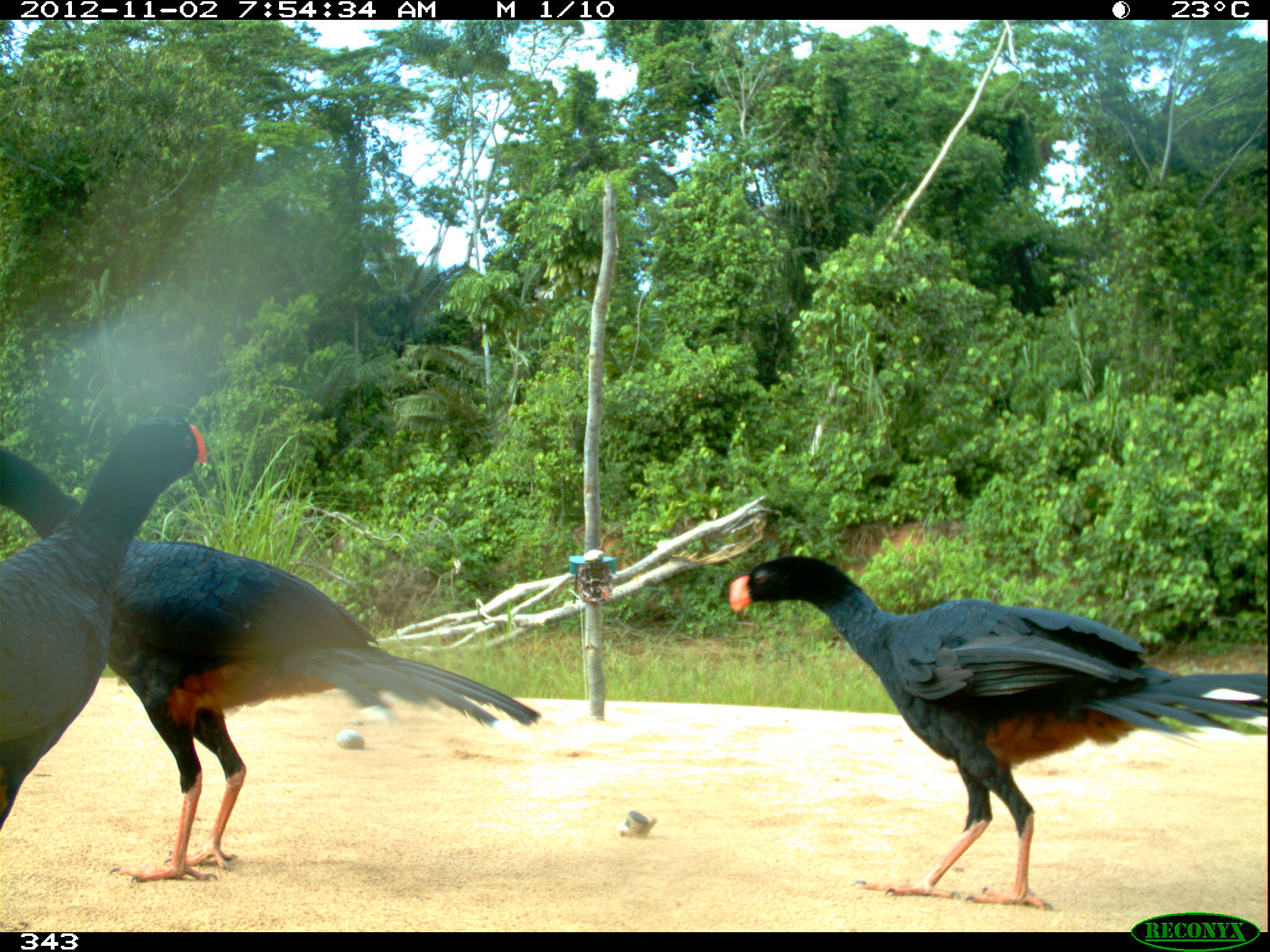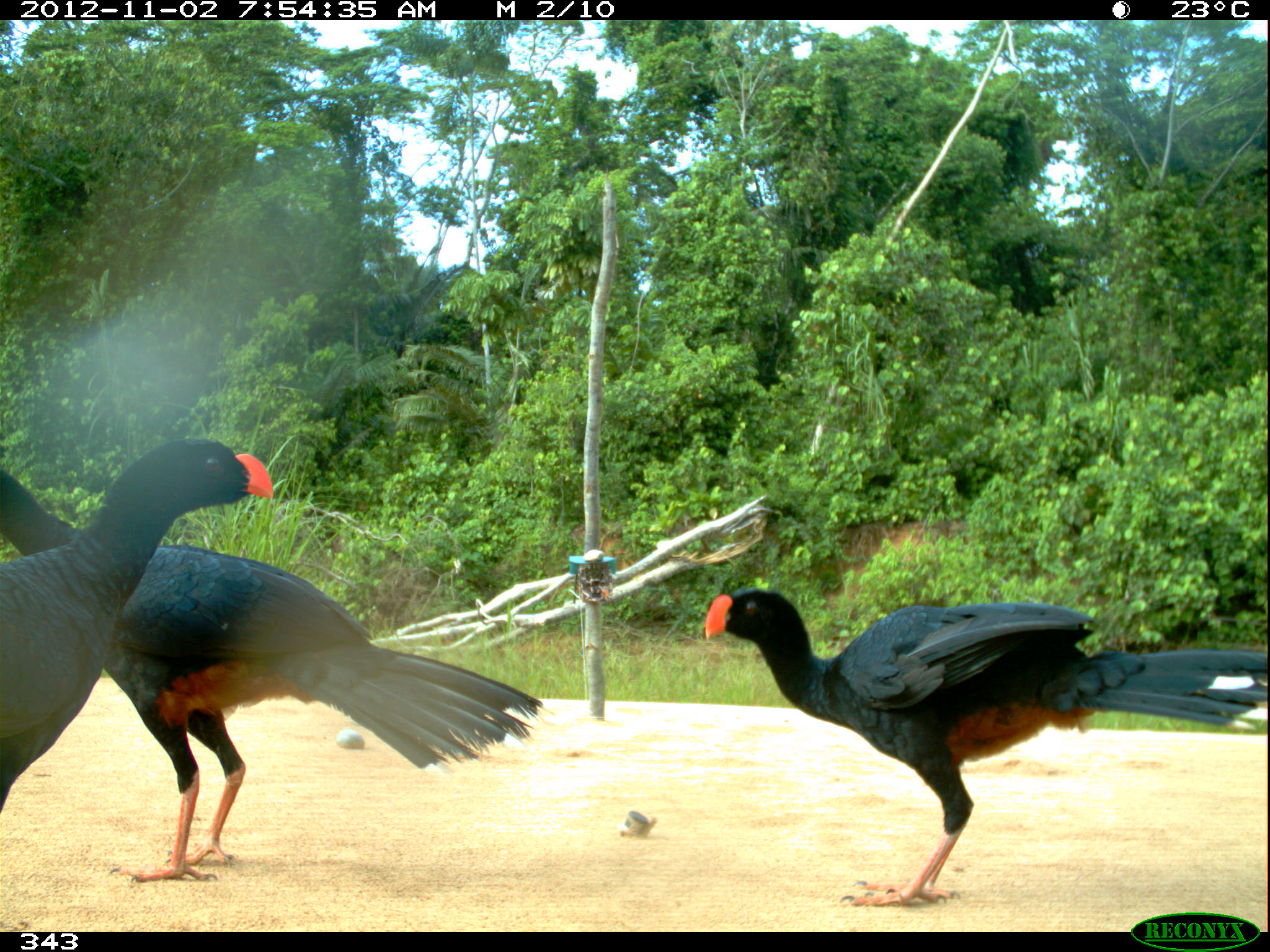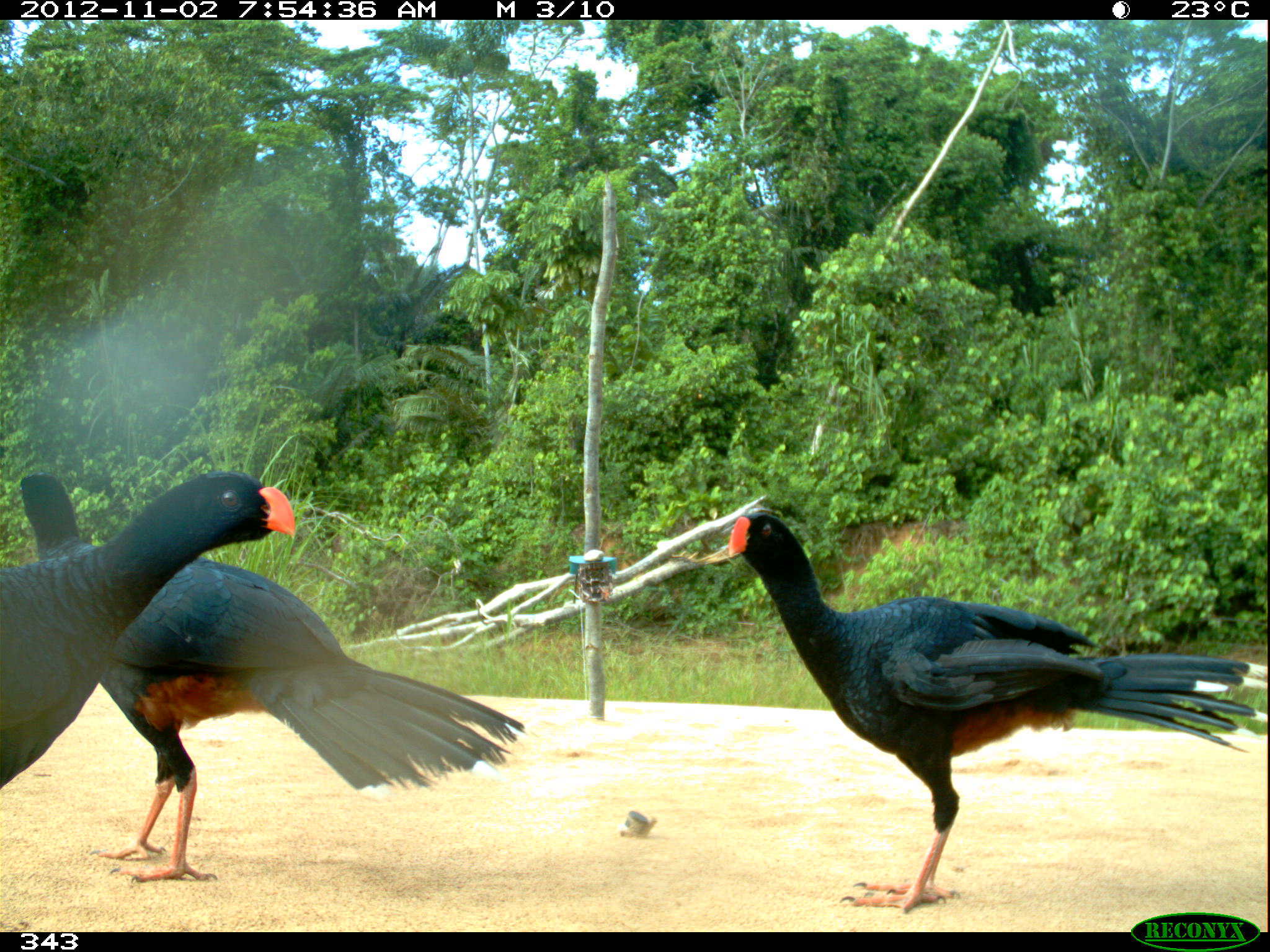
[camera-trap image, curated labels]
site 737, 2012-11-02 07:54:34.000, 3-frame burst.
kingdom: Animalia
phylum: Chordata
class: Aves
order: Galliformes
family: Cracidae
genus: Mitu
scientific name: Mitu tuberosum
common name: razor-billed curassow